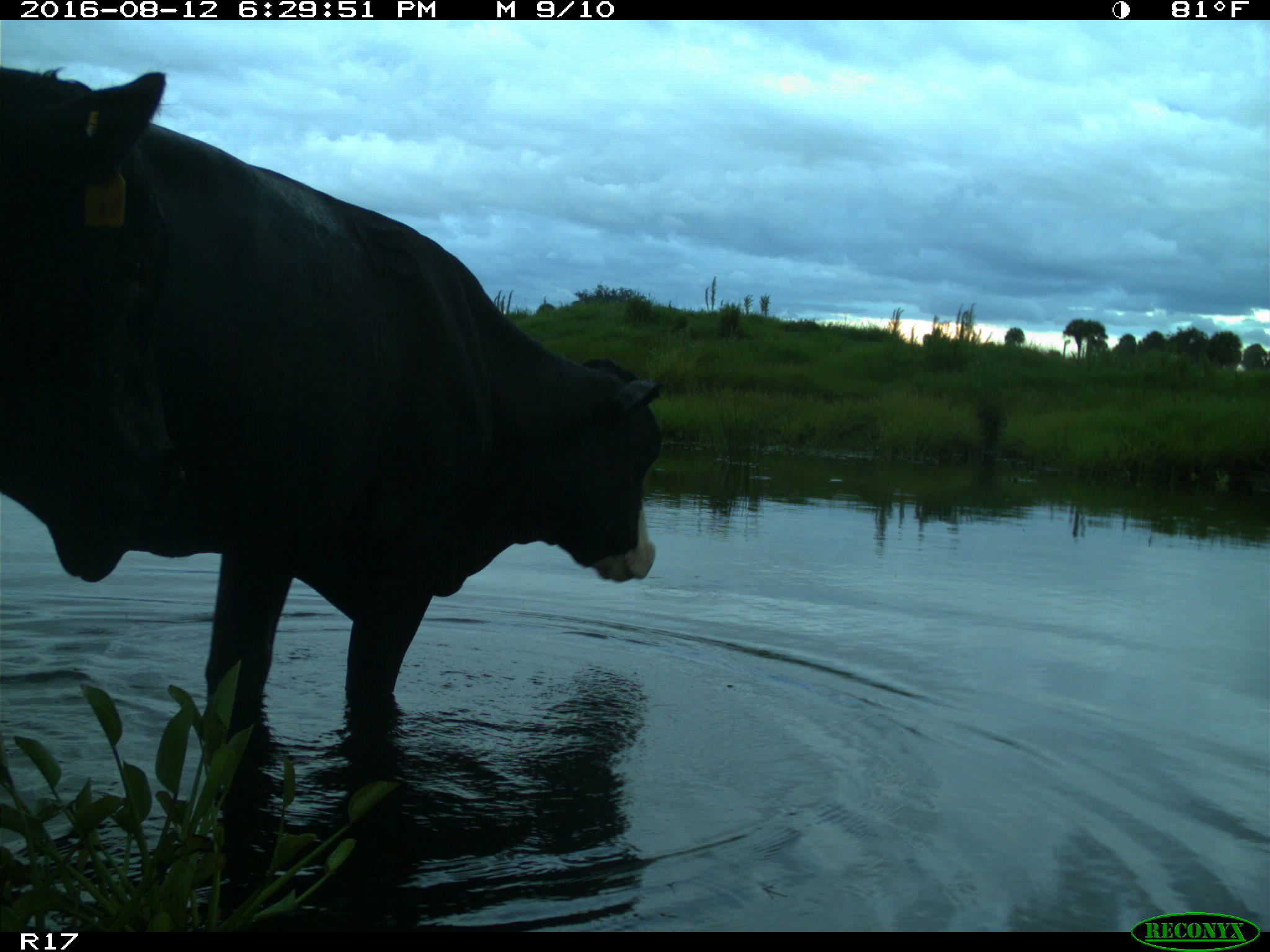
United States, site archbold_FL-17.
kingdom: Animalia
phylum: Chordata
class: Mammalia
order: Artiodactyla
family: Bovidae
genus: Bos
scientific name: Bos taurus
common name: domestic cow